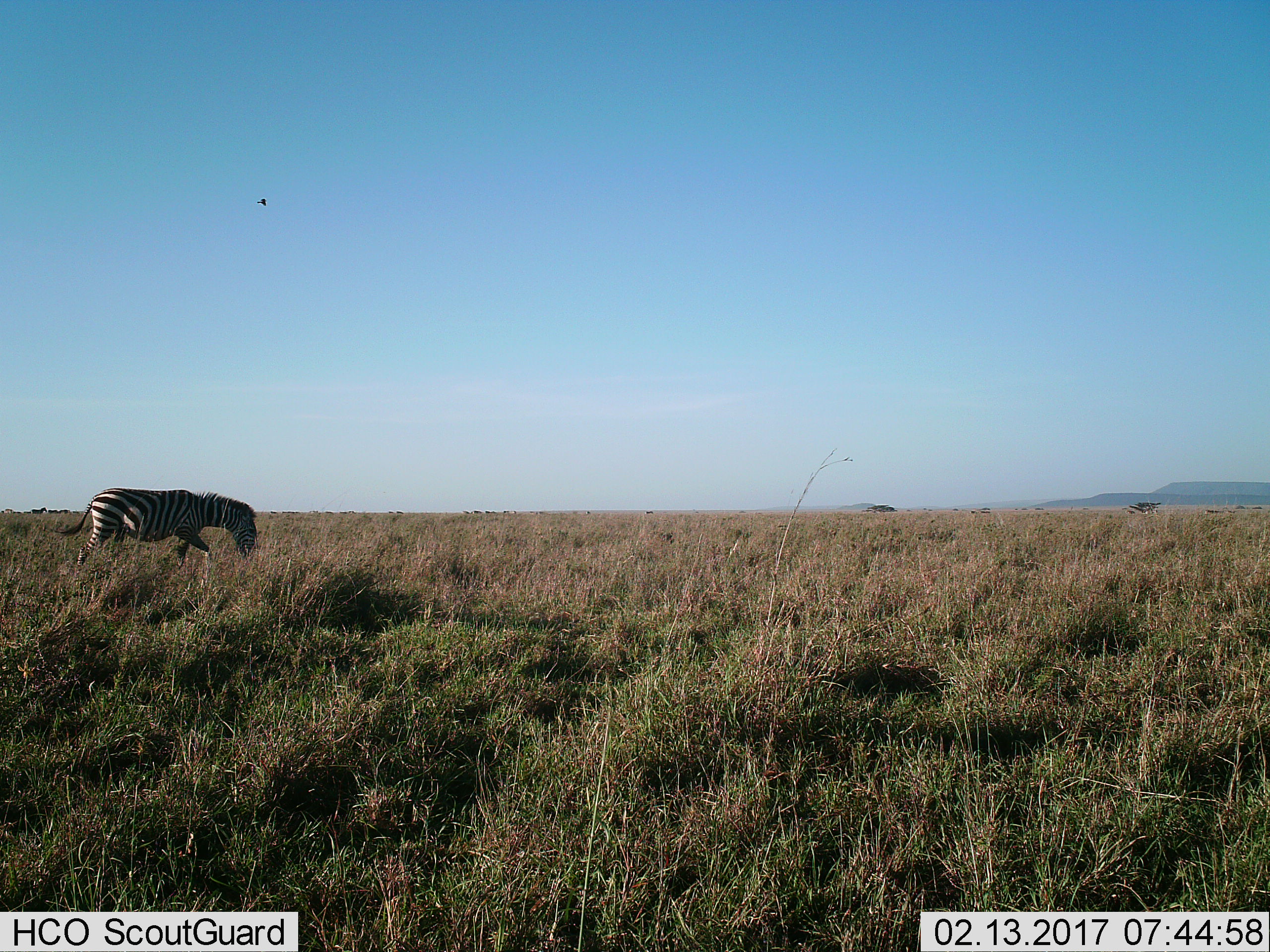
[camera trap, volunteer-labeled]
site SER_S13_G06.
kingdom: Animalia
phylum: Chordata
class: Mammalia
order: Perissodactyla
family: Equidae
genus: Equus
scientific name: Equus quagga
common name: plains zebra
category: zebraplains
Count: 1.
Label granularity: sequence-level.